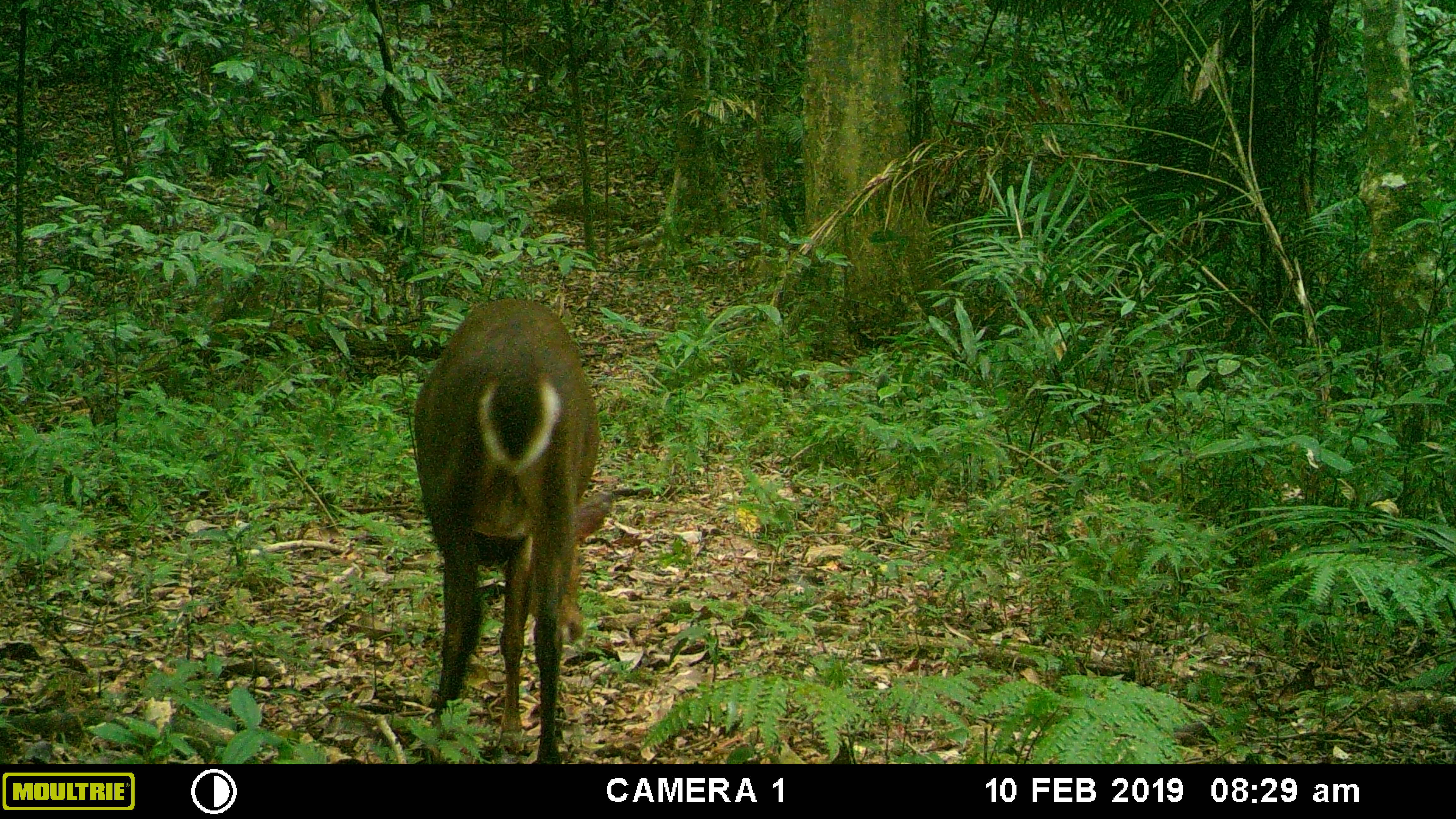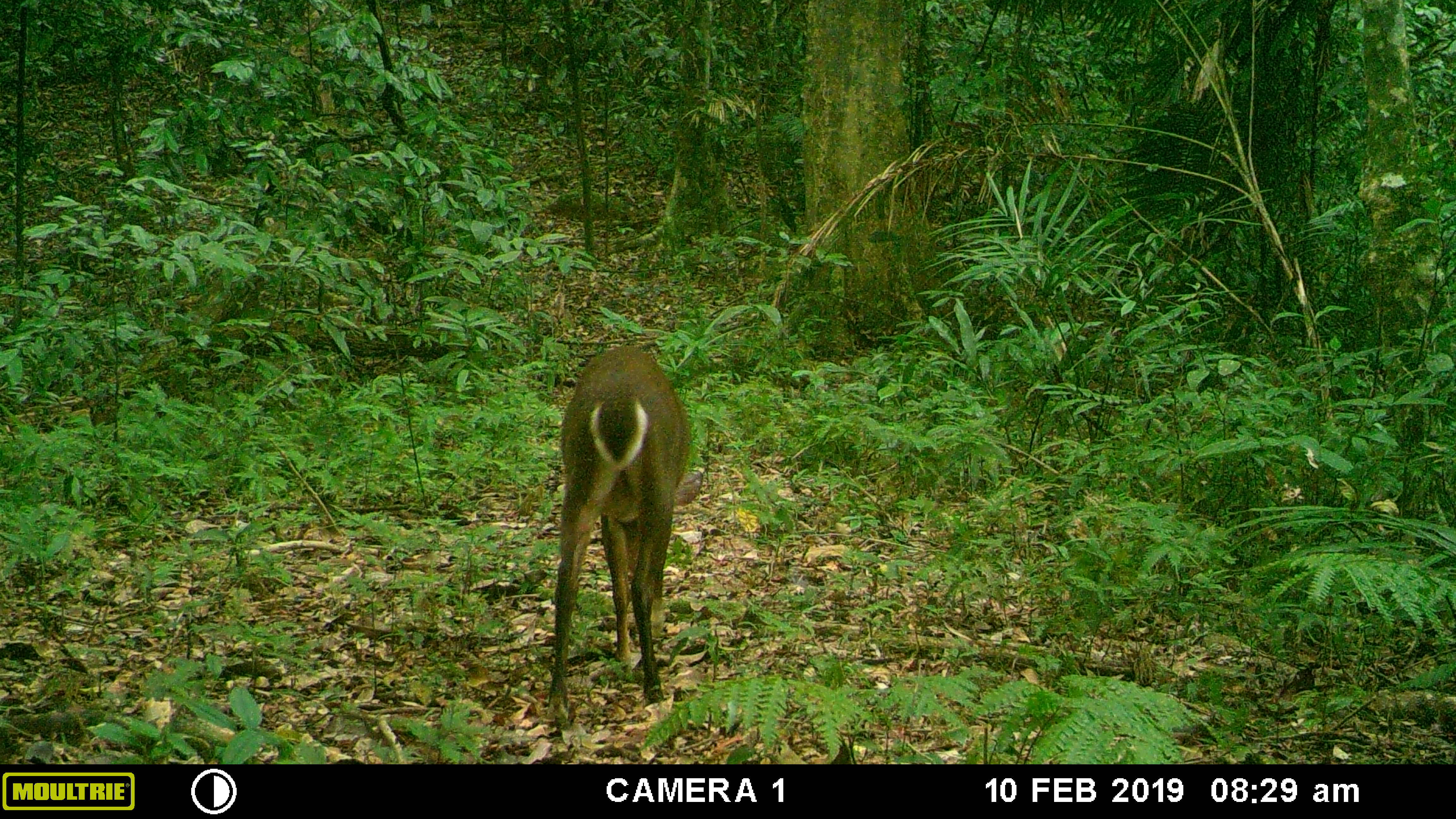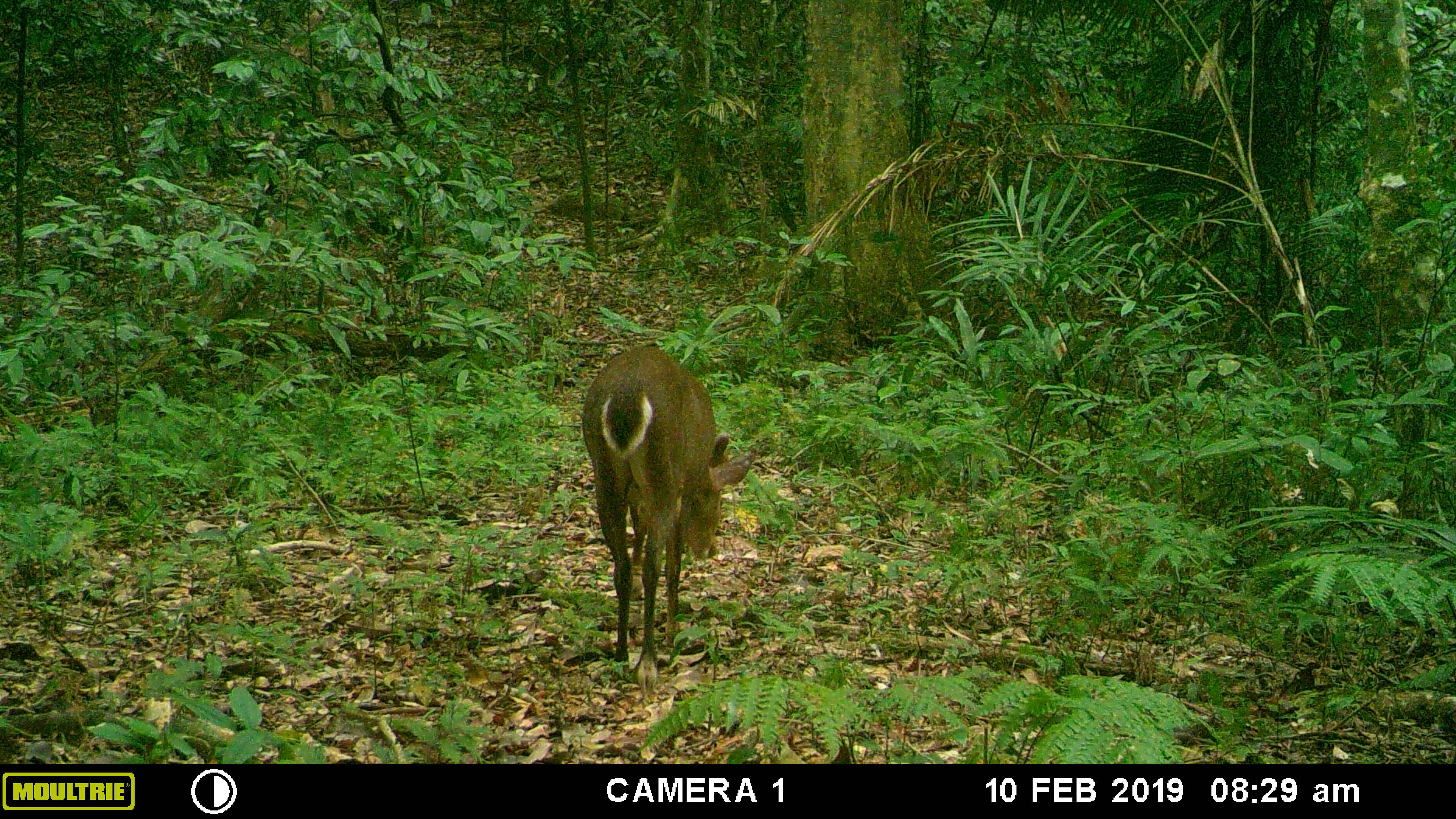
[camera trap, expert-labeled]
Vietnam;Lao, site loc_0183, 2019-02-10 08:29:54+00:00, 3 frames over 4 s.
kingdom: Animalia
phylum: Chordata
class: Mammalia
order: Artiodactyla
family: Cervidae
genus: Muntiacus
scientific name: Muntiacus vuquangensis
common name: large-antlered muntjac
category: large antlered muntjac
Large antlered muntjac (large-antlered muntjac) (Muntiacus vuquangensis). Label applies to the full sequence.